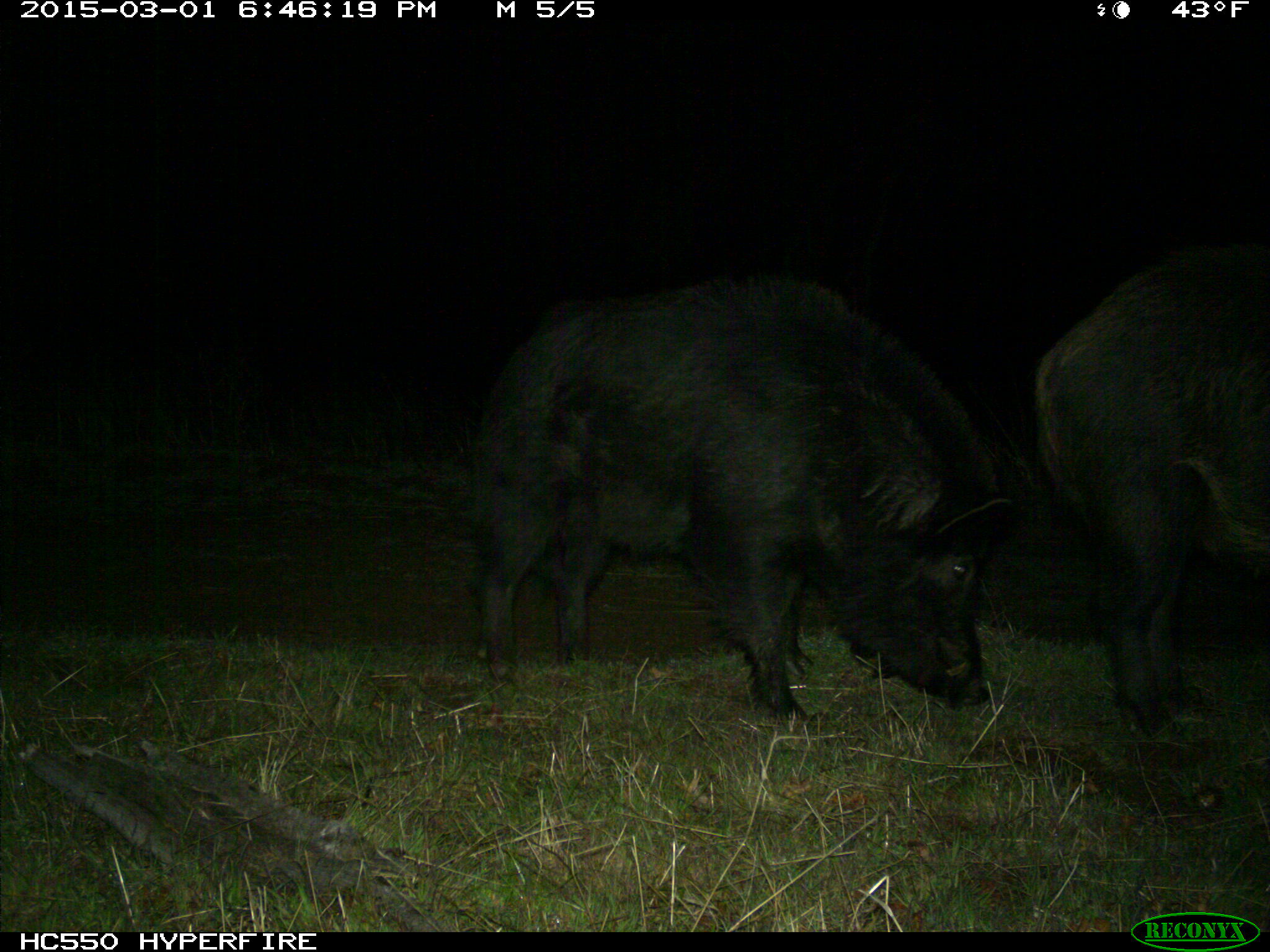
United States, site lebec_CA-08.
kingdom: Animalia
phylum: Chordata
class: Mammalia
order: Artiodactyla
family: Suidae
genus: Sus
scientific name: Sus scrofa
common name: wild boar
Sus scrofa (wild boar).